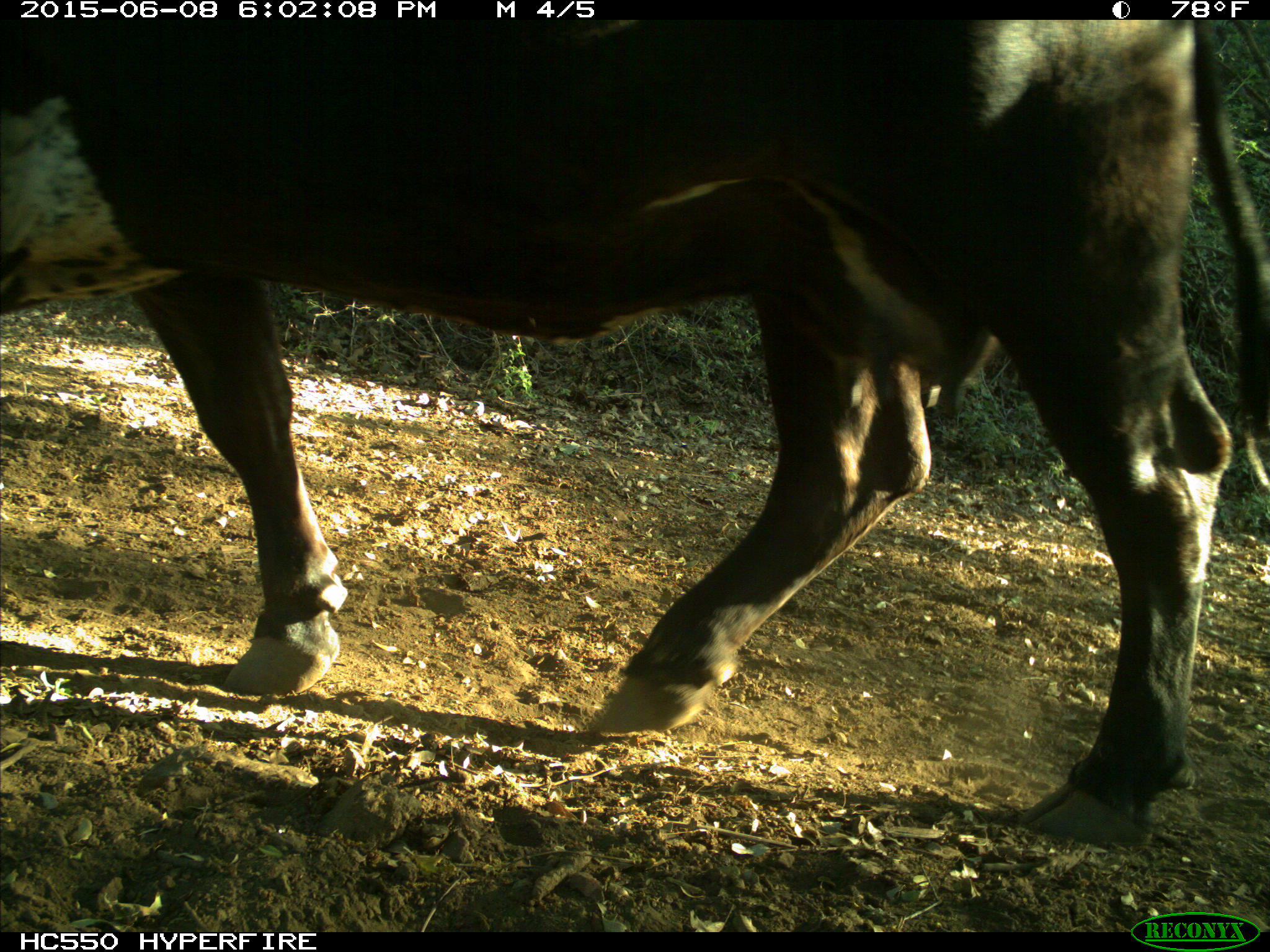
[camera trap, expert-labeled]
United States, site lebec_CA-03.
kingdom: Animalia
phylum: Chordata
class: Mammalia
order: Artiodactyla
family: Bovidae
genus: Bos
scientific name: Bos taurus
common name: domestic cow